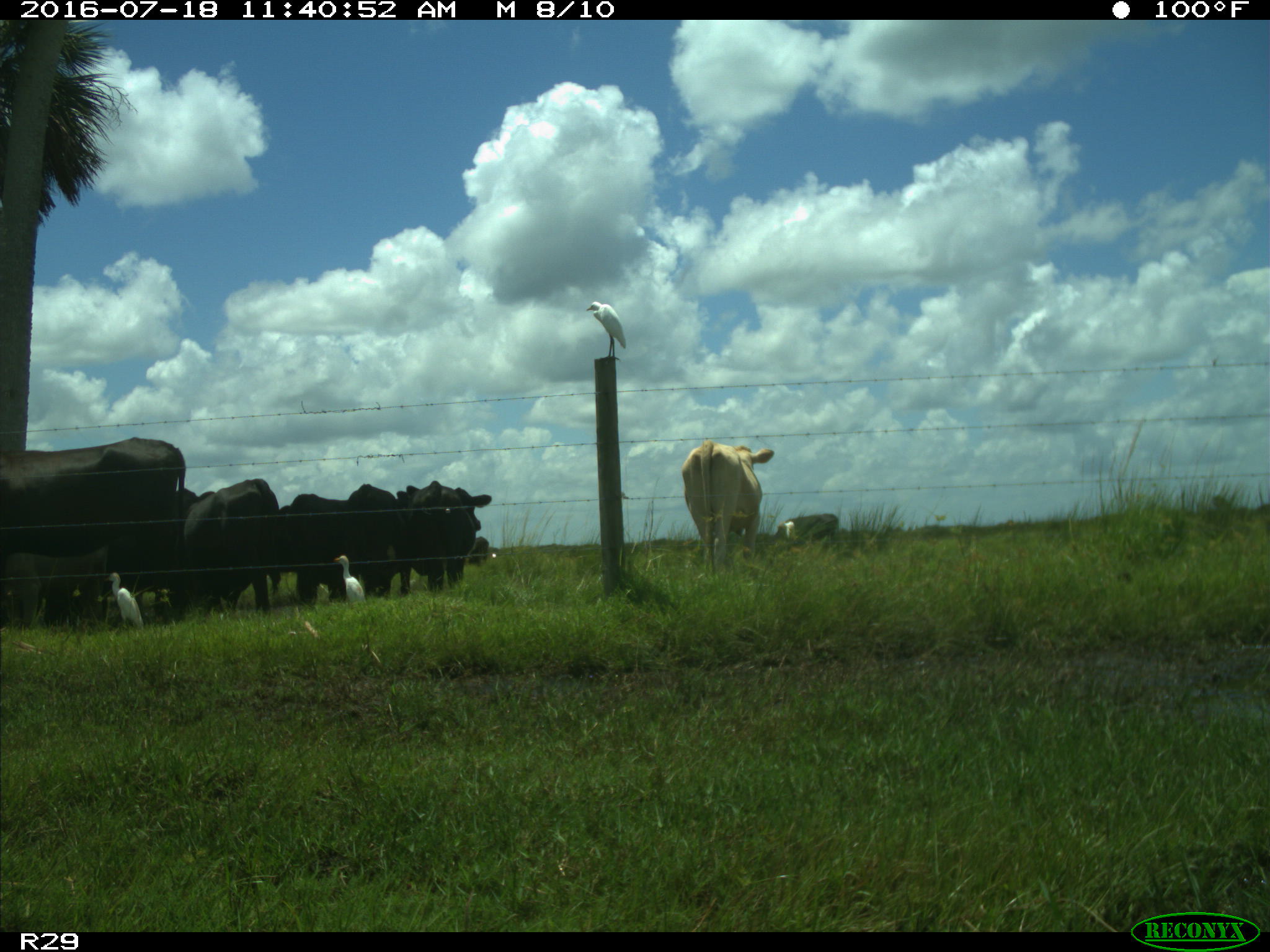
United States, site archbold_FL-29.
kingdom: Animalia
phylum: Chordata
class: Mammalia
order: Artiodactyla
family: Bovidae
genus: Bos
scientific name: Bos taurus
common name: domestic cow